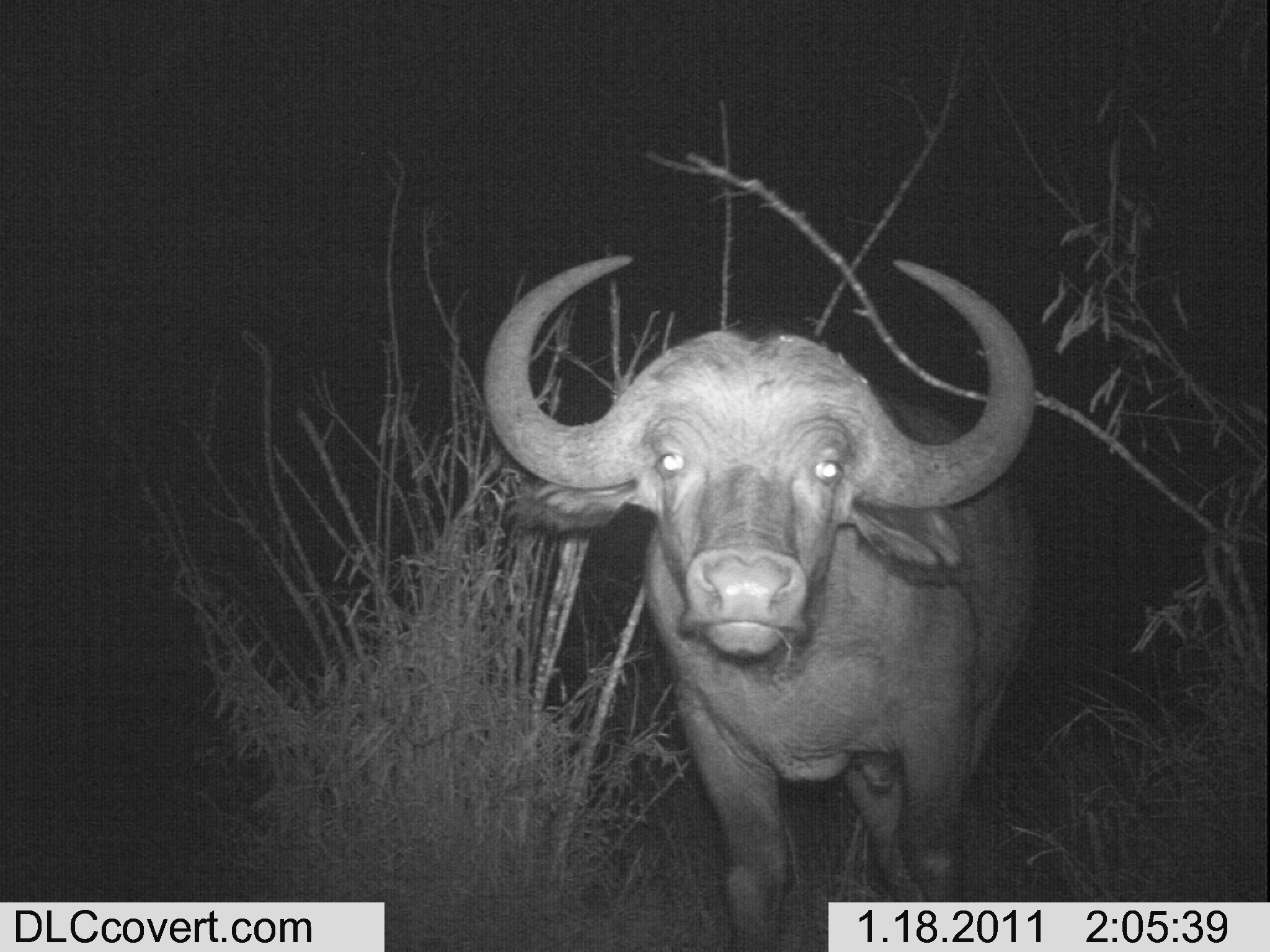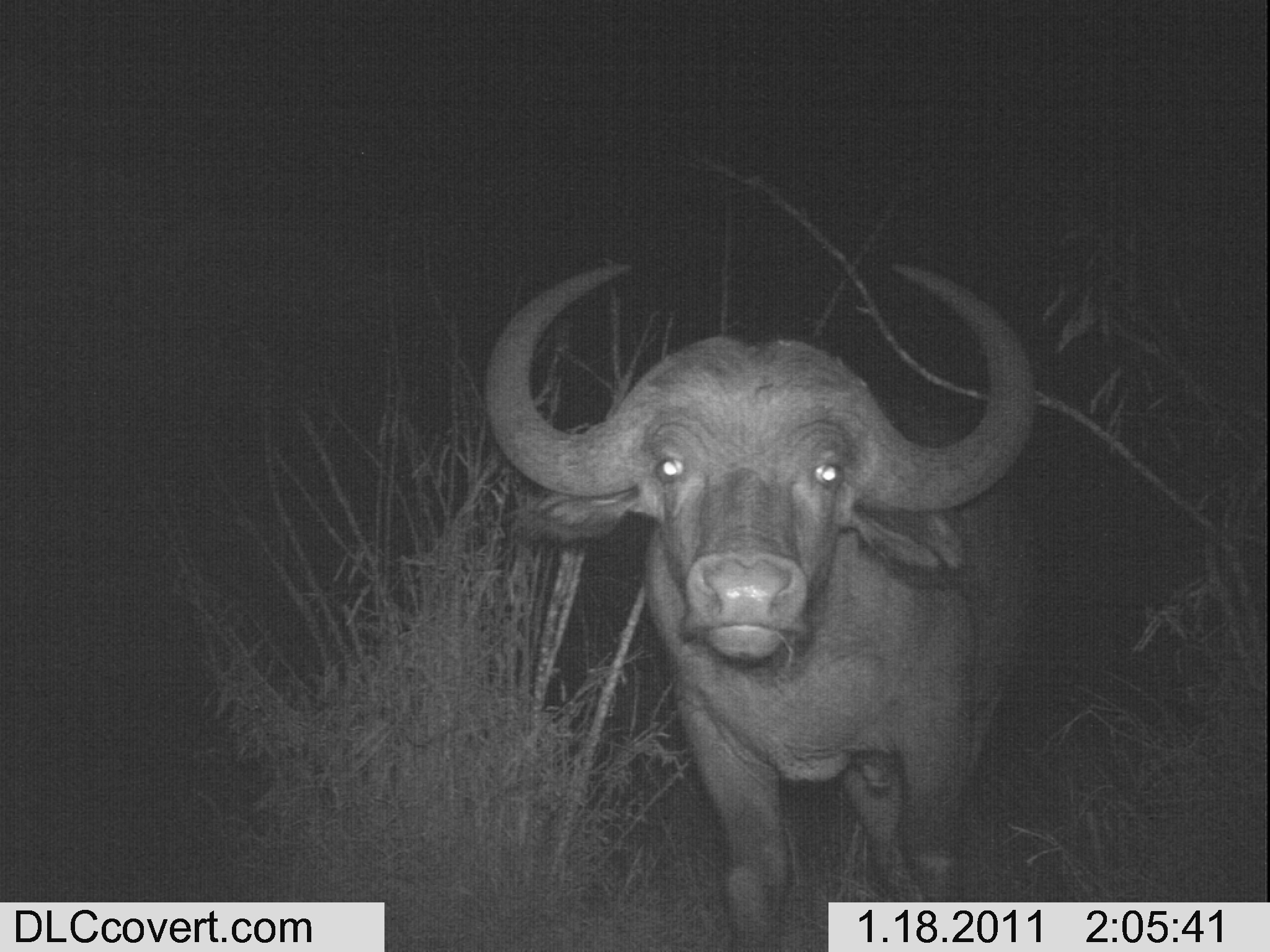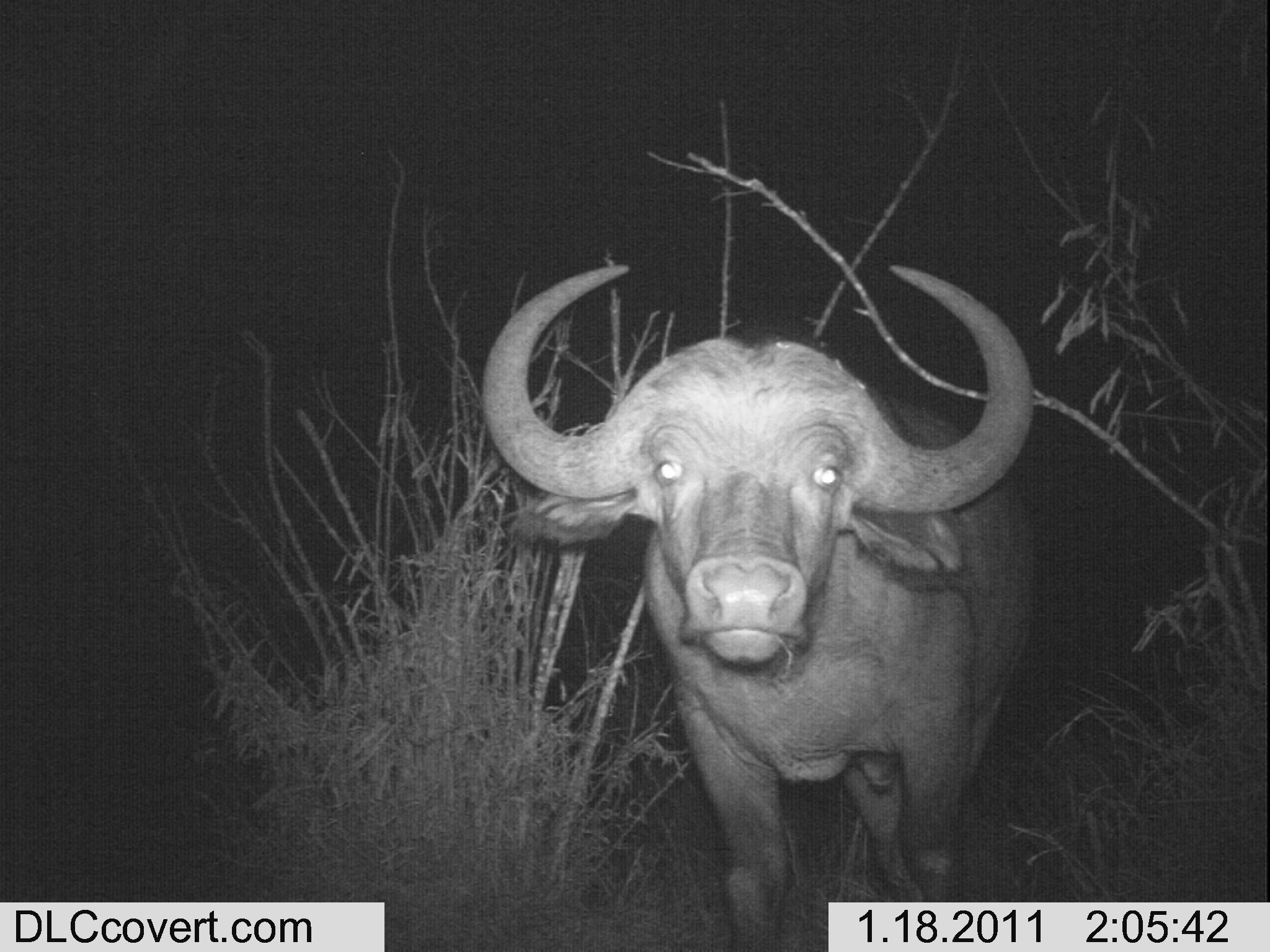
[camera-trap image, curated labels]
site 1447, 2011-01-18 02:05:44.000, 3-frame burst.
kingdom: Animalia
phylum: Chordata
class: Mammalia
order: Artiodactyla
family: Bovidae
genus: Syncerus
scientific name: Syncerus caffer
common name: african buffalo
Syncerus caffer (african buffalo), count 1.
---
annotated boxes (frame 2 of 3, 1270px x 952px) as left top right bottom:
syncerus caffer: 479 254 1037 899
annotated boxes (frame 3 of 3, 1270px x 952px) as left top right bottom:
syncerus caffer: 474 259 1036 896